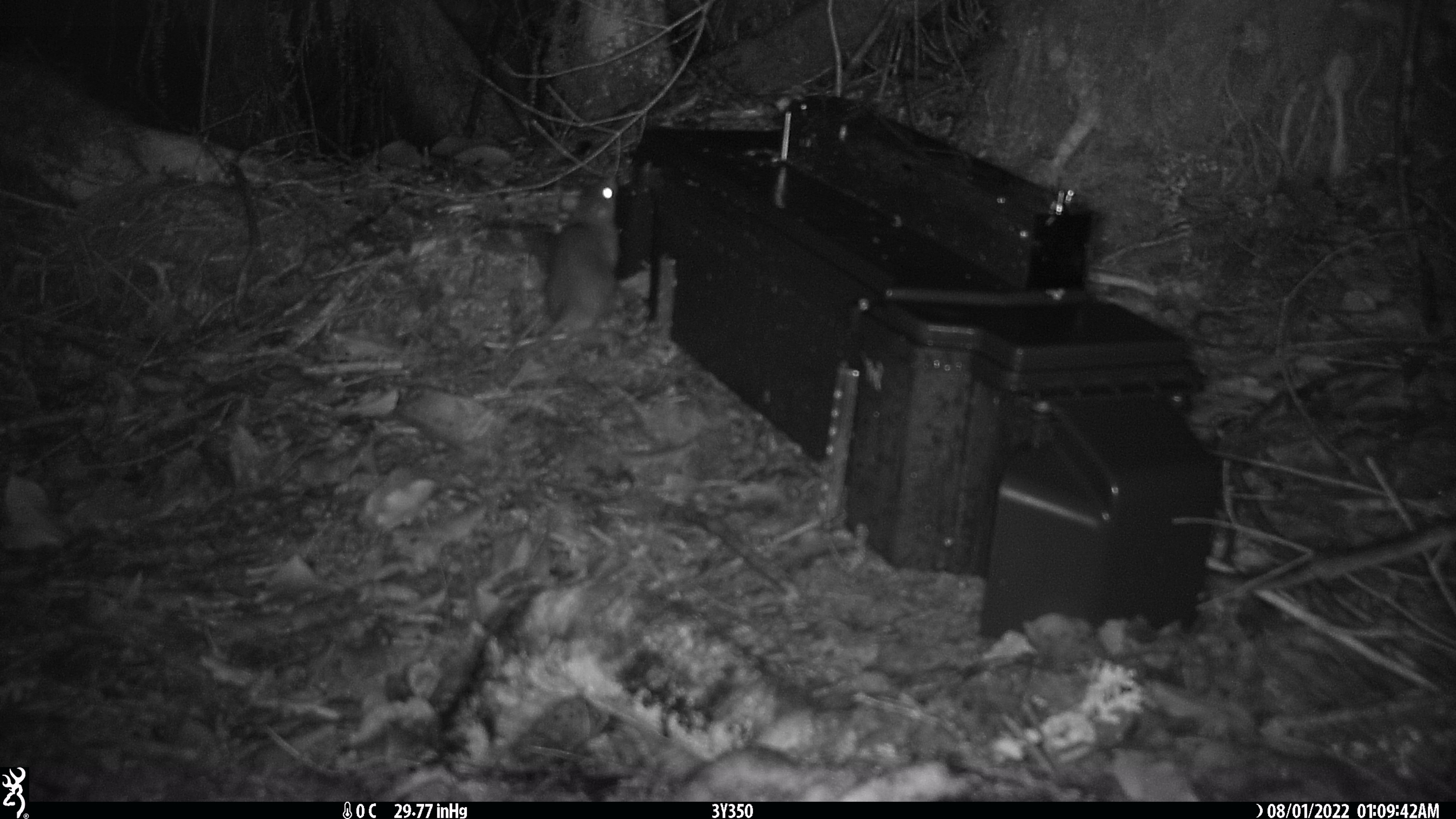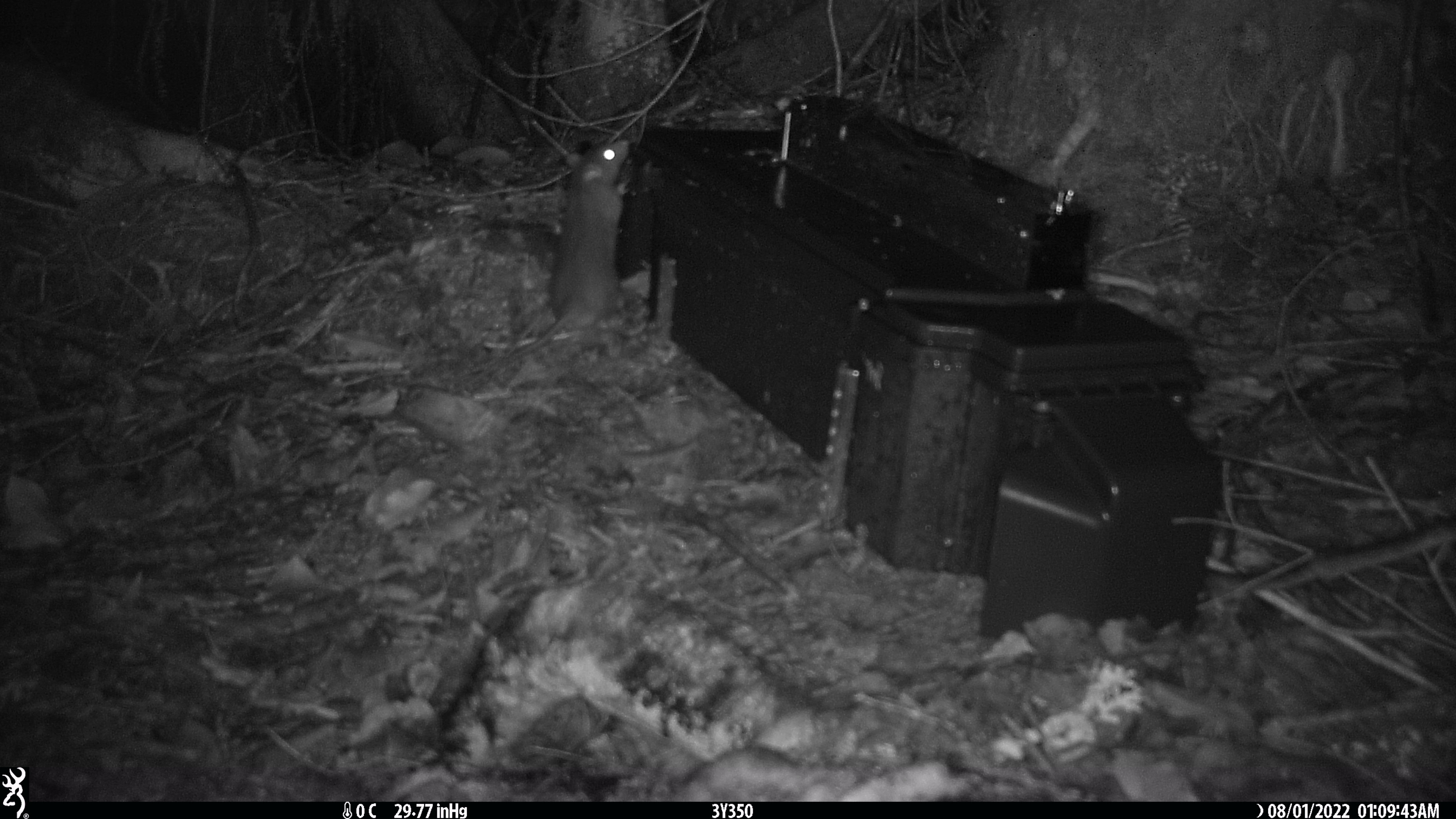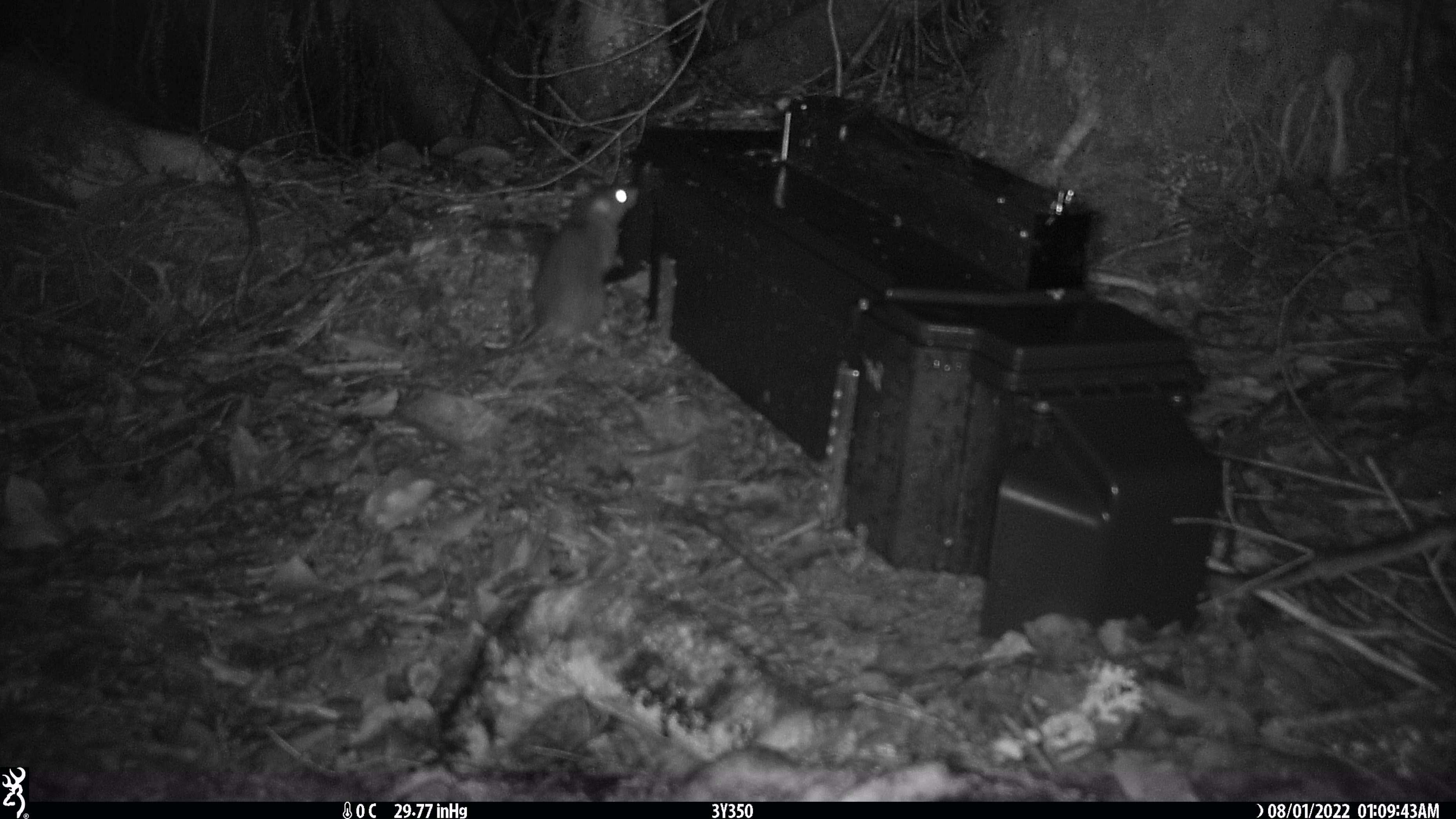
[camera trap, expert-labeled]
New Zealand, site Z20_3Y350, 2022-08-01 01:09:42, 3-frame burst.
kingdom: Animalia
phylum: Chordata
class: Mammalia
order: Rodentia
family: Muridae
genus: Rattus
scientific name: Rattus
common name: rat